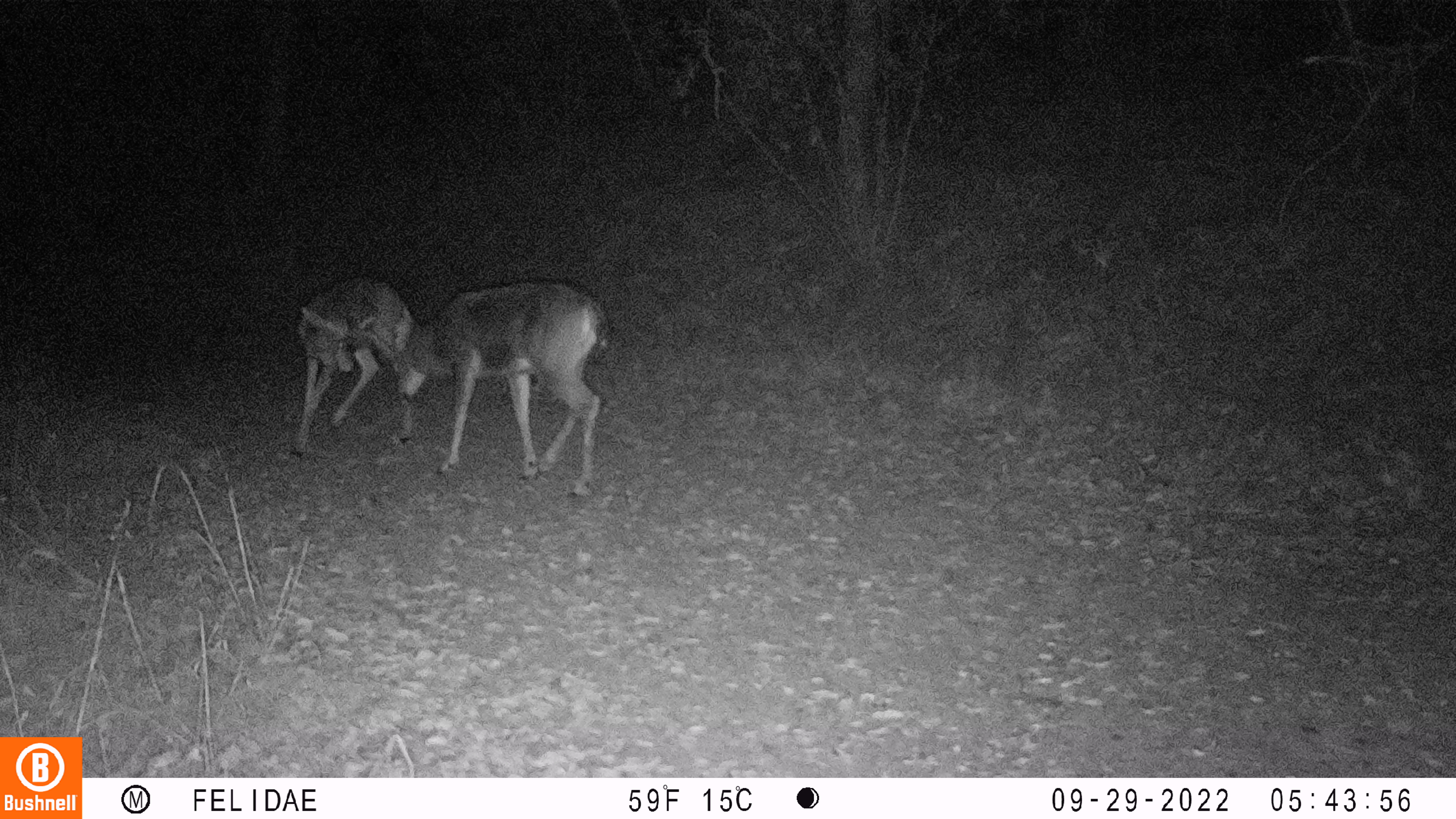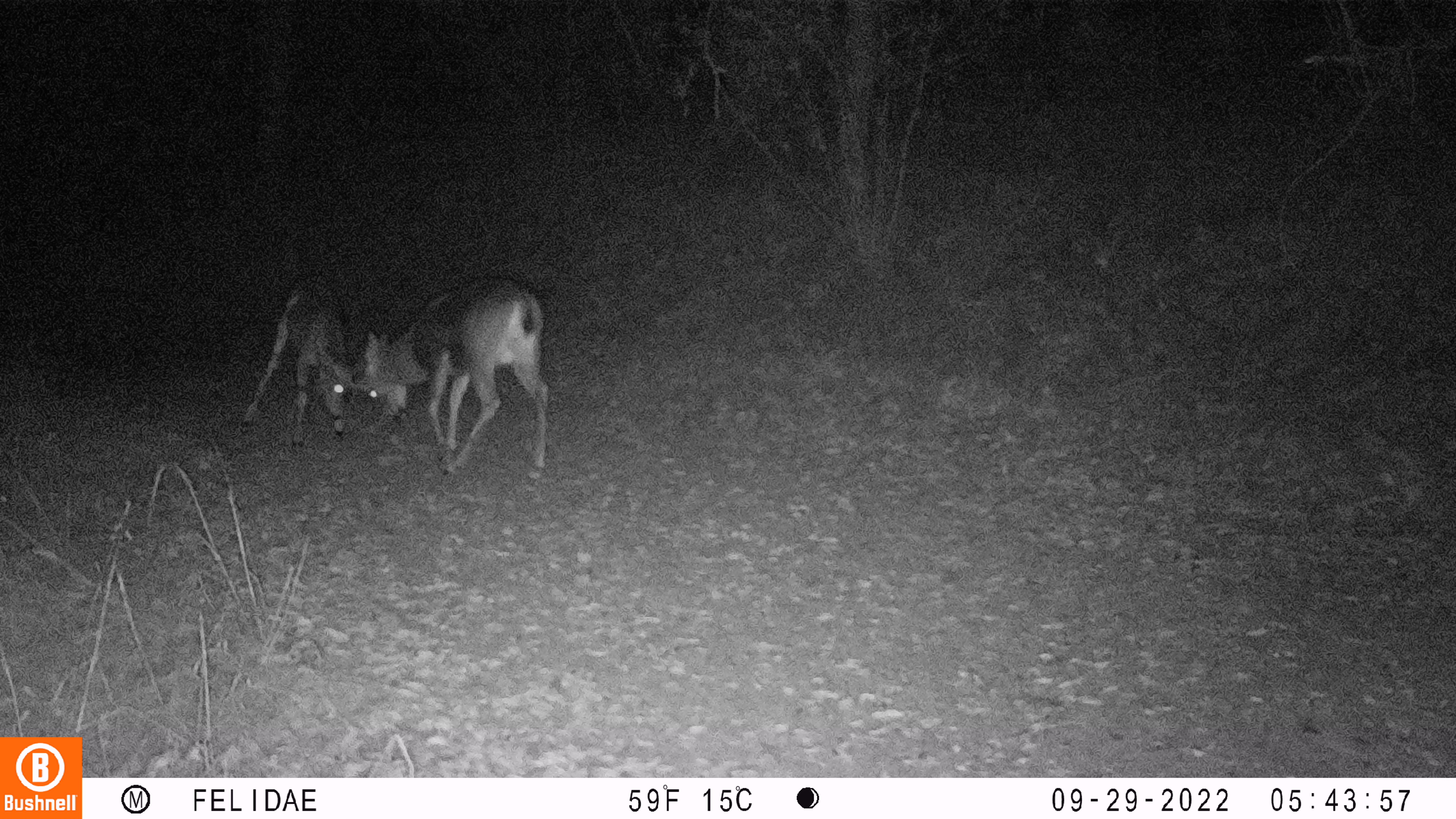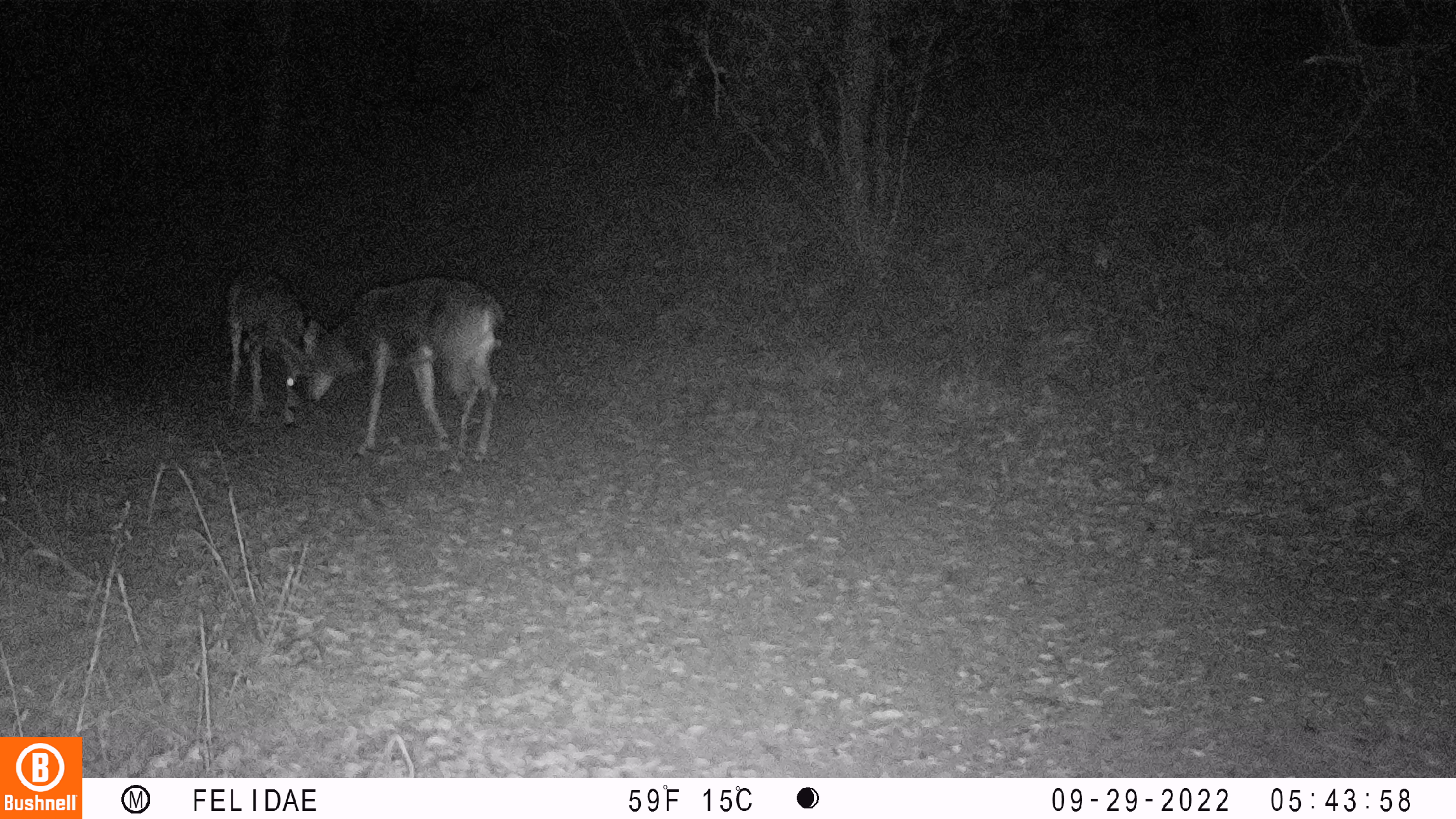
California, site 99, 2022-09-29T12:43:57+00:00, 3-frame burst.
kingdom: Animalia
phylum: Chordata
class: Mammalia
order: Artiodactyla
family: Cervidae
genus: Odocoileus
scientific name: Odocoileus hemionus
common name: mule deer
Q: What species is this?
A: Mule deer (Odocoileus hemionus).